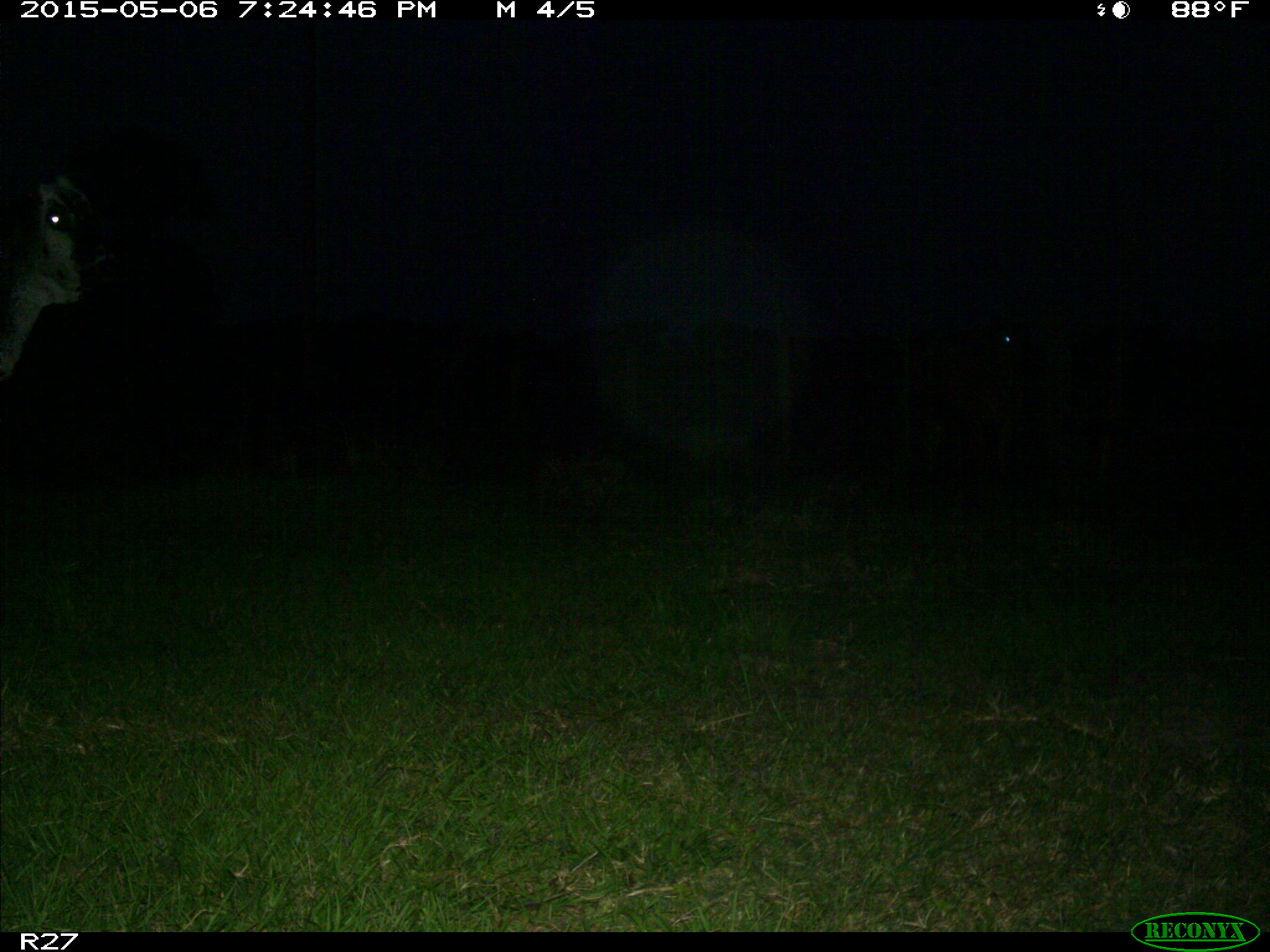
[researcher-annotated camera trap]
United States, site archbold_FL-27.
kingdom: Animalia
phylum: Chordata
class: Mammalia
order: Artiodactyla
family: Bovidae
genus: Bos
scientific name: Bos taurus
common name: domestic cow